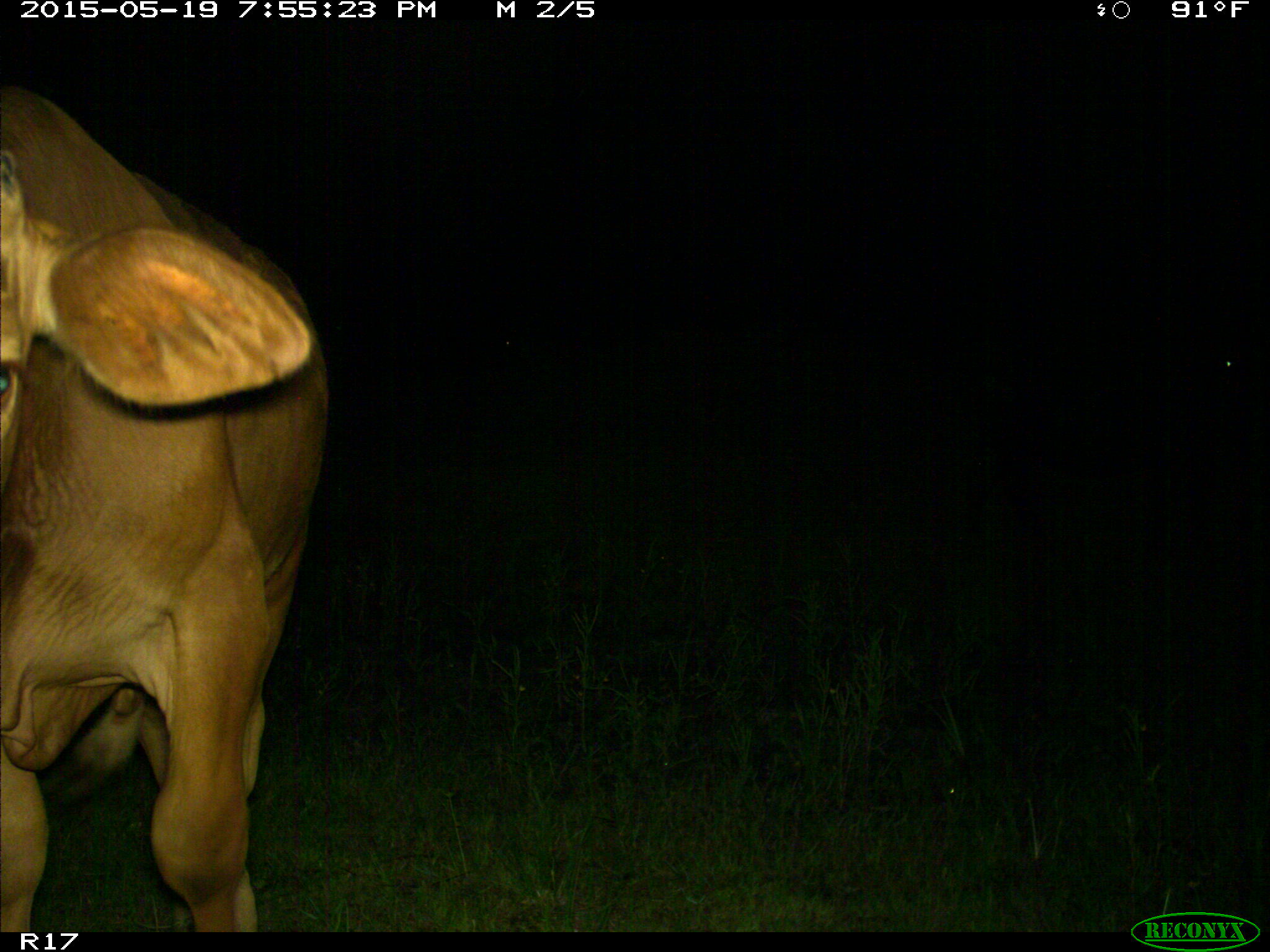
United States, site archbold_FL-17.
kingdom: Animalia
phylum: Chordata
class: Mammalia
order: Artiodactyla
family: Bovidae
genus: Bos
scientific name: Bos taurus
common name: domestic cow